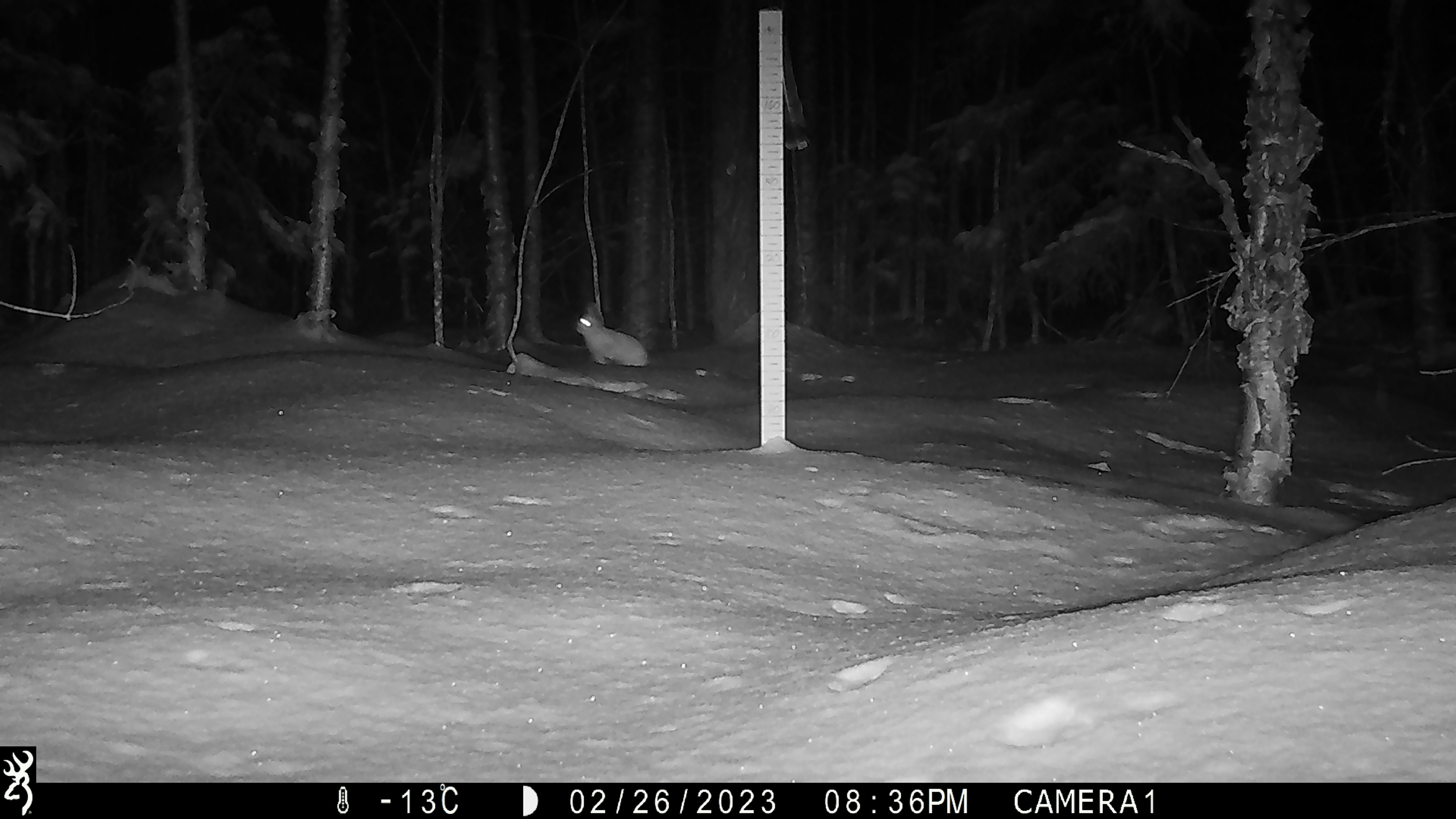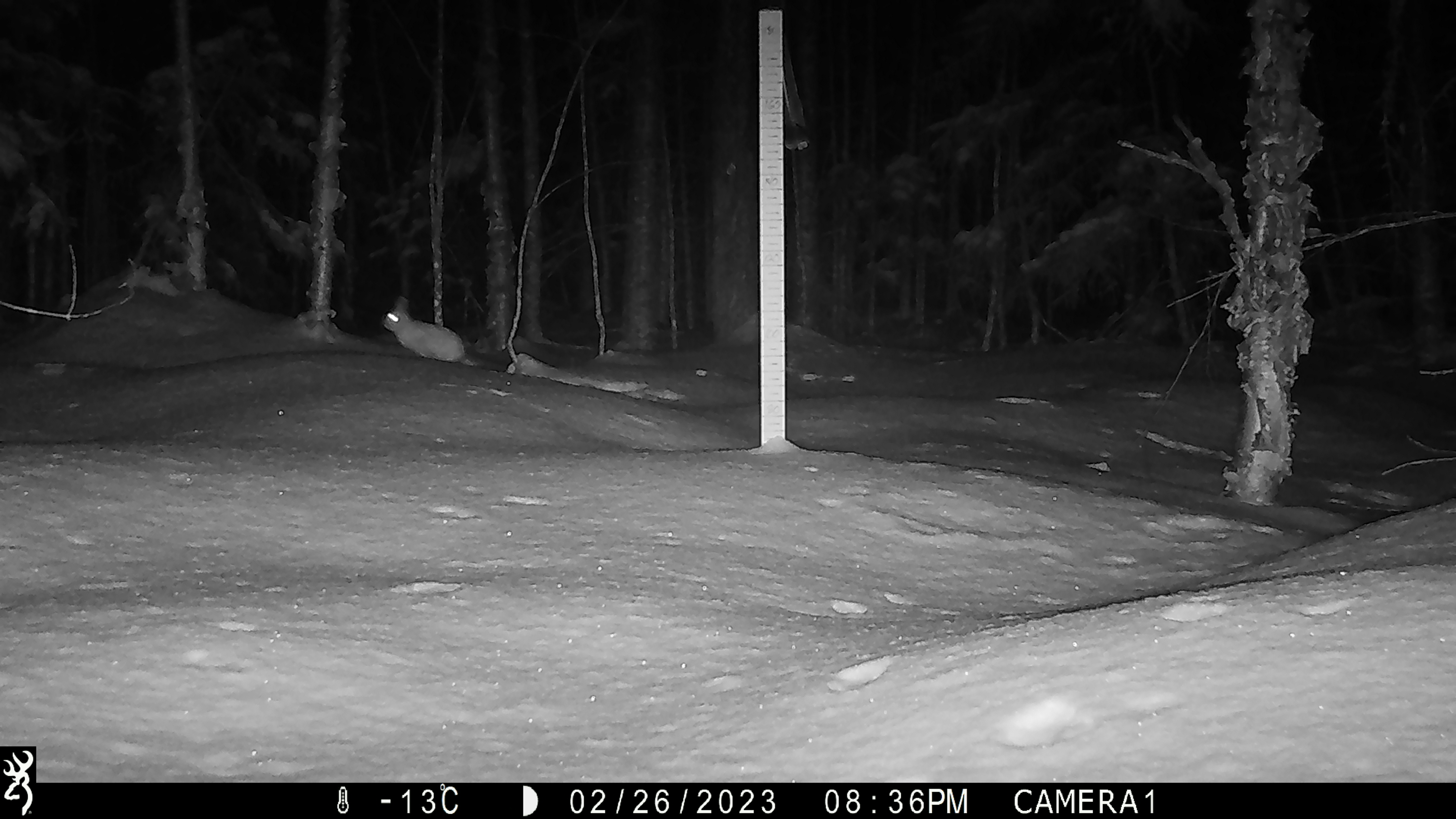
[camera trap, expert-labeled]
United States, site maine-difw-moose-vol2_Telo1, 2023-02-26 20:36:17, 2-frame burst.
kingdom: Animalia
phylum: Chordata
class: Mammalia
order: Lagomorpha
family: Leporidae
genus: Sylvilagus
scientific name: Sylvilagus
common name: cottontail rabbit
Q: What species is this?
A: Cottontail rabbit (Sylvilagus).